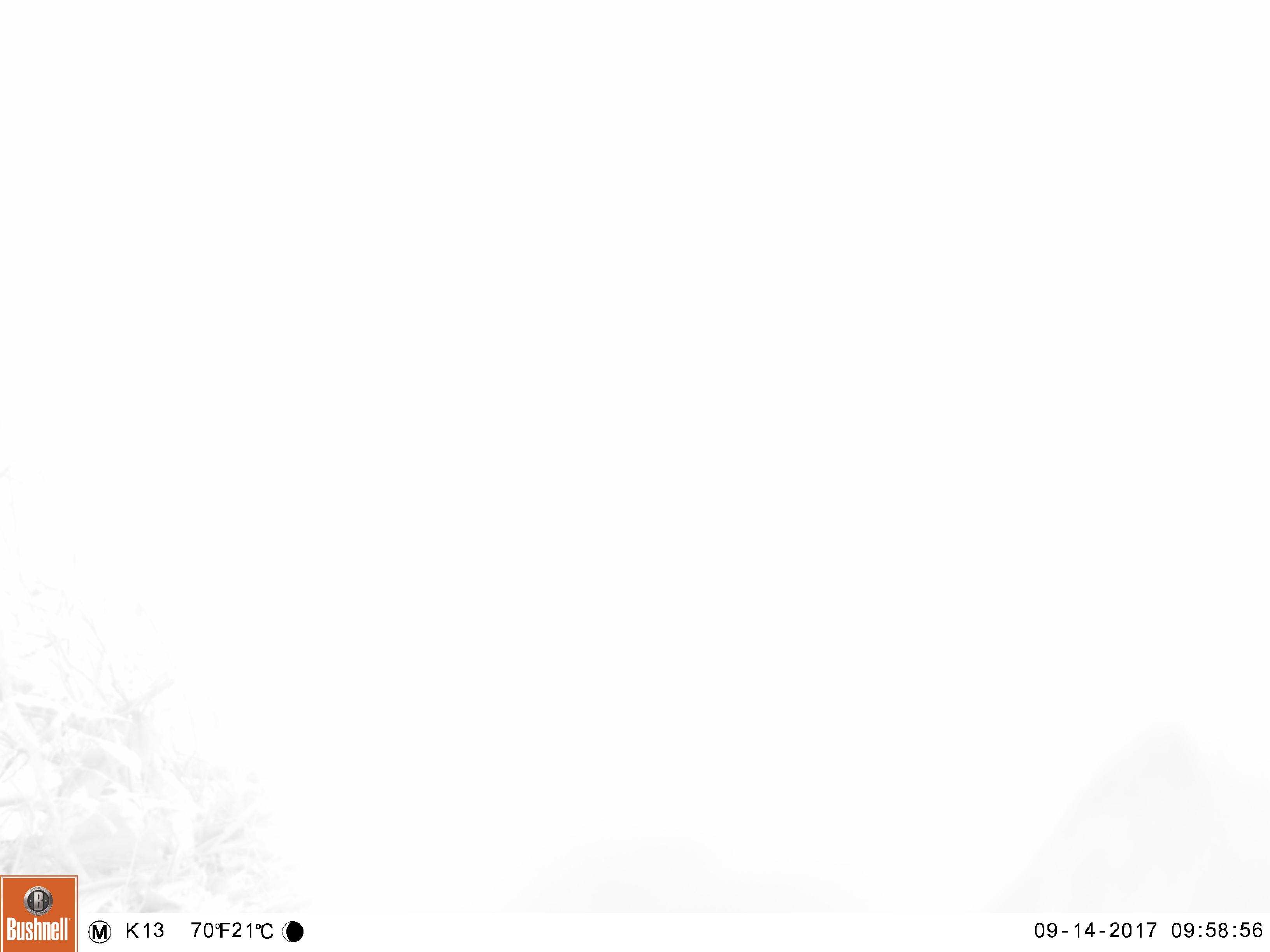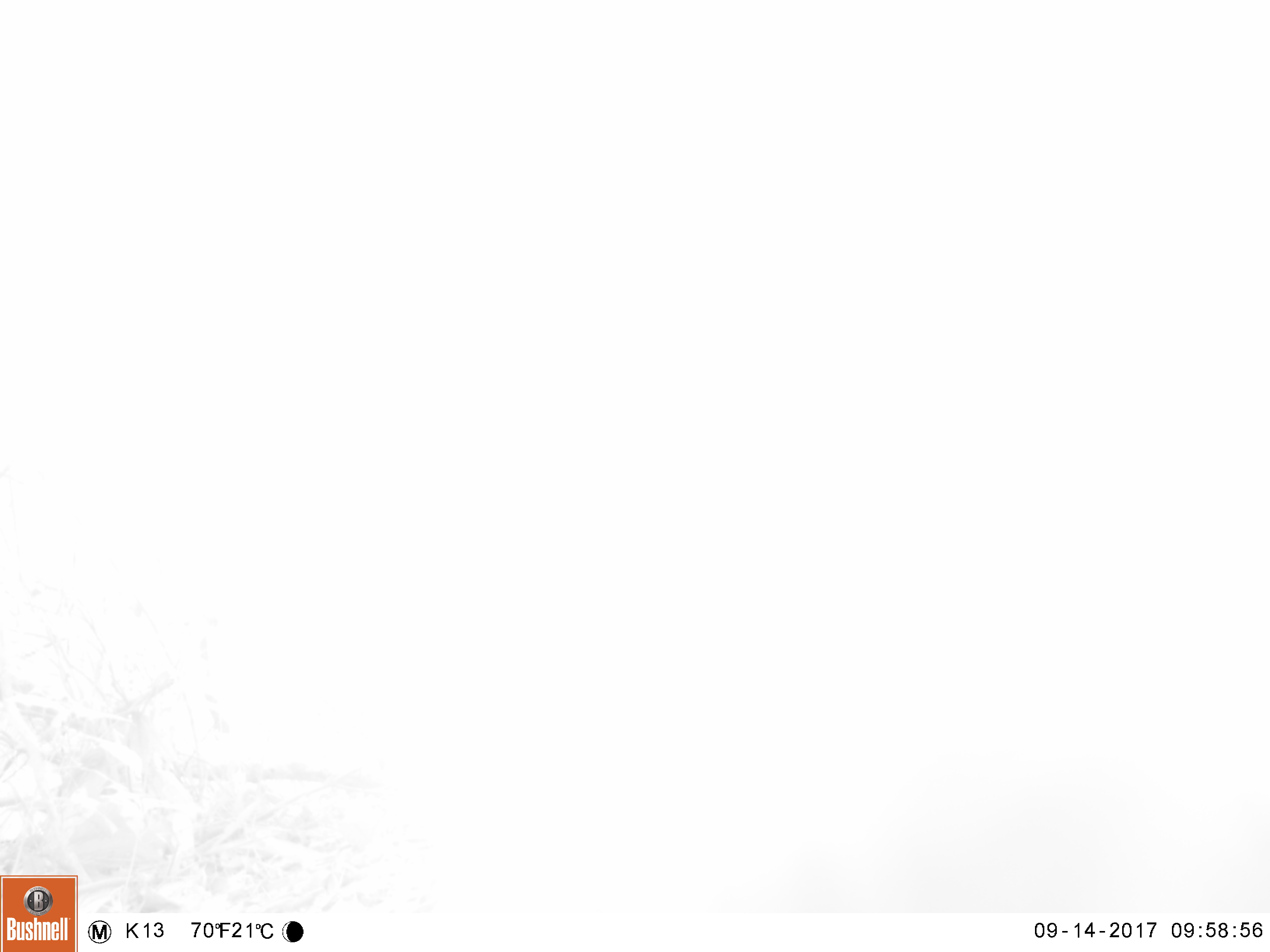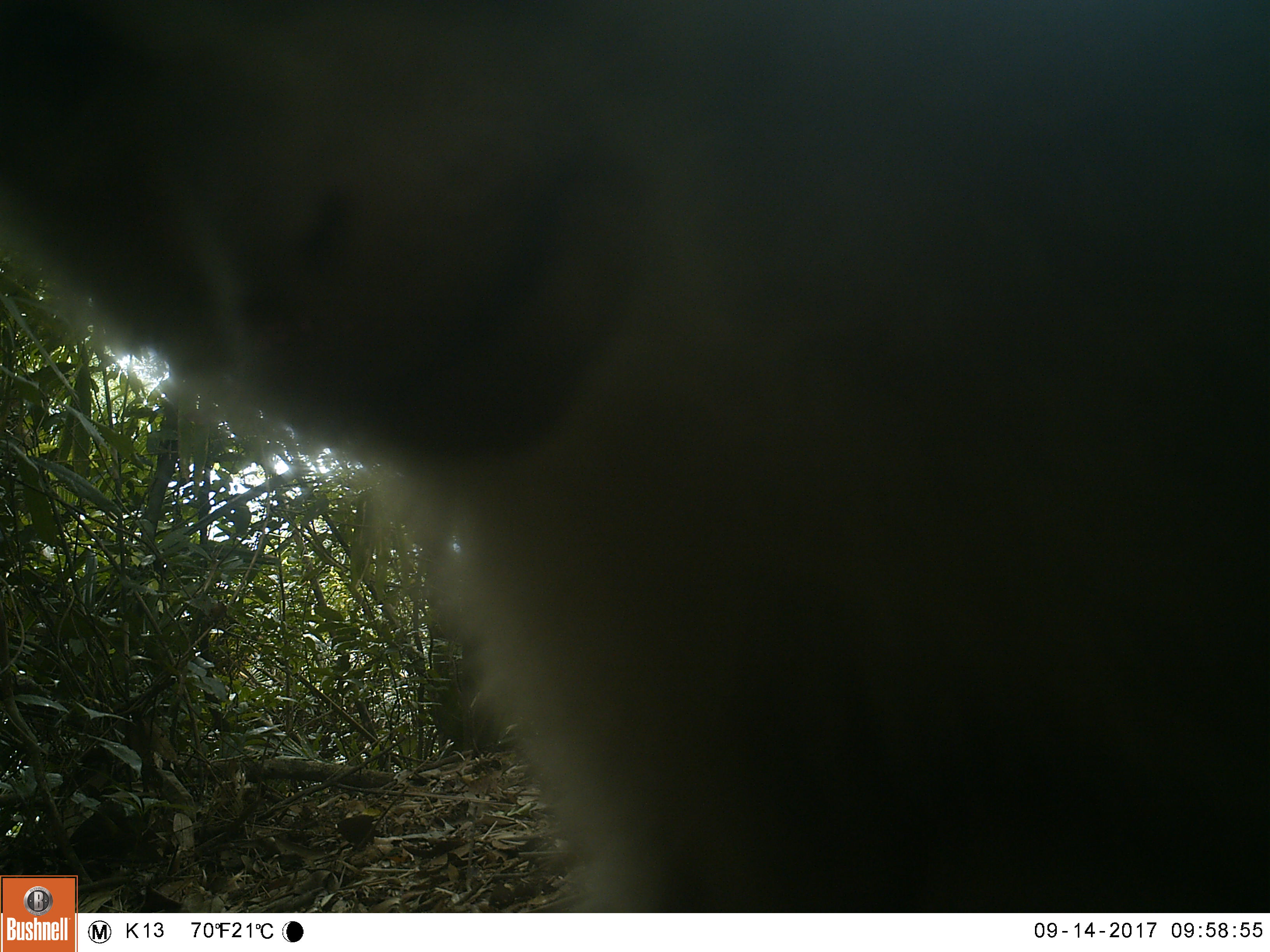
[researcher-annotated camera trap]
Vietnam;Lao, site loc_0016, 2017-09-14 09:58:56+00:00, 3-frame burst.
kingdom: Animalia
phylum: Chordata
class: Mammalia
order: Primates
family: Cercopithecidae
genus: Macaca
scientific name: Macaca nemestrina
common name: pig-tailed macaque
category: pig tailed macaque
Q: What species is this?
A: Pig tailed macaque (pig-tailed macaque) (Macaca nemestrina).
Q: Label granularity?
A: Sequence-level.